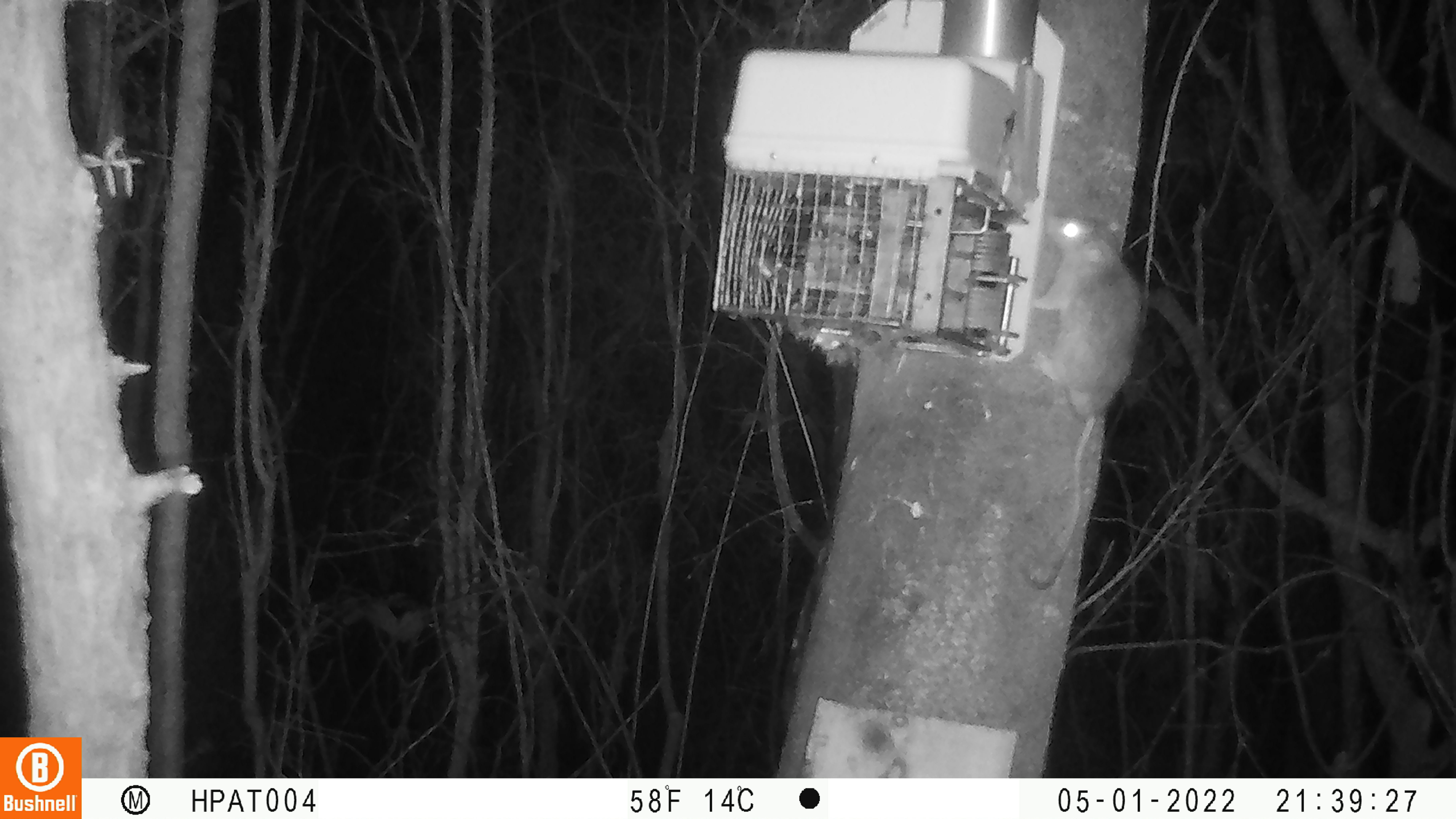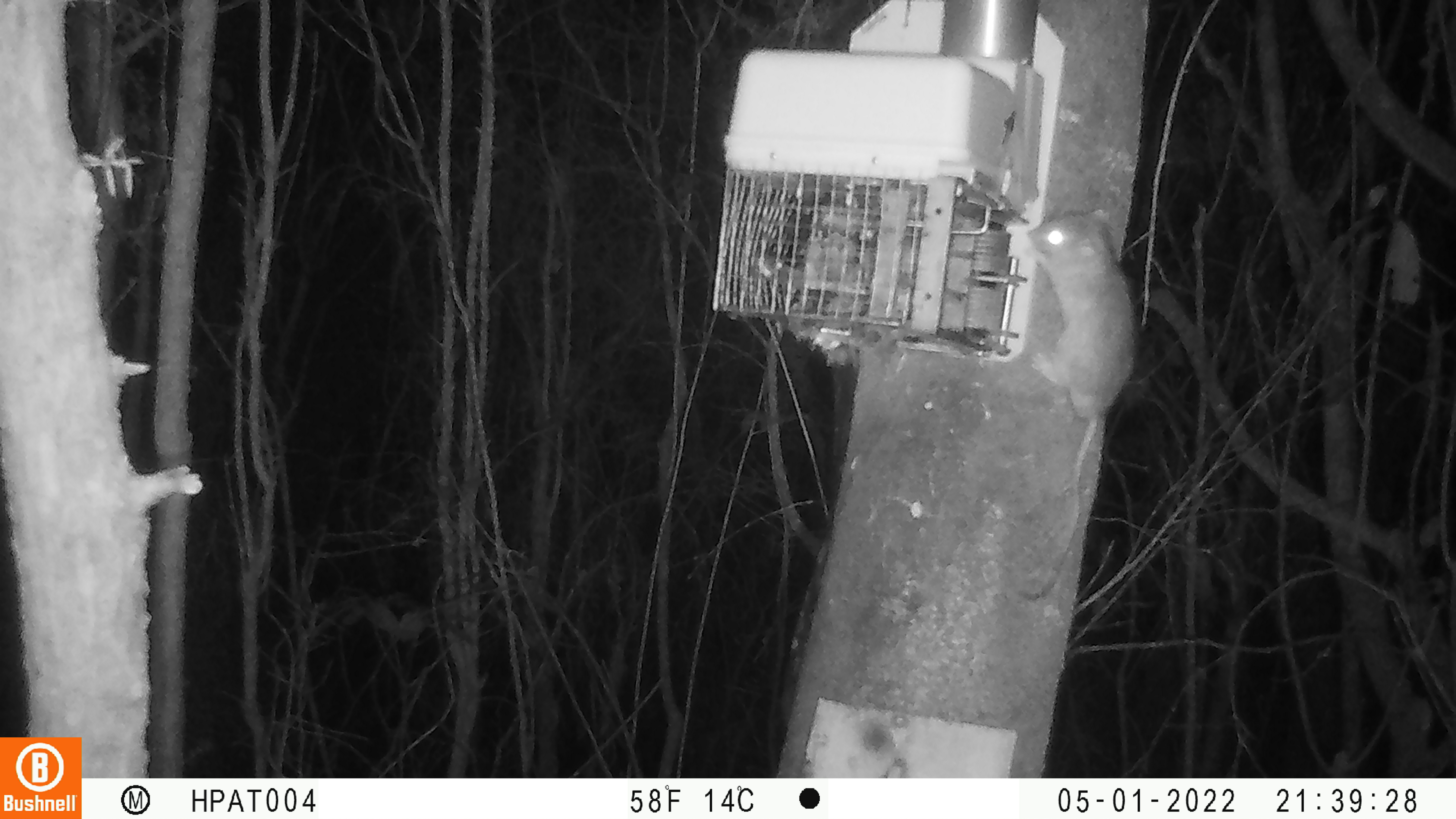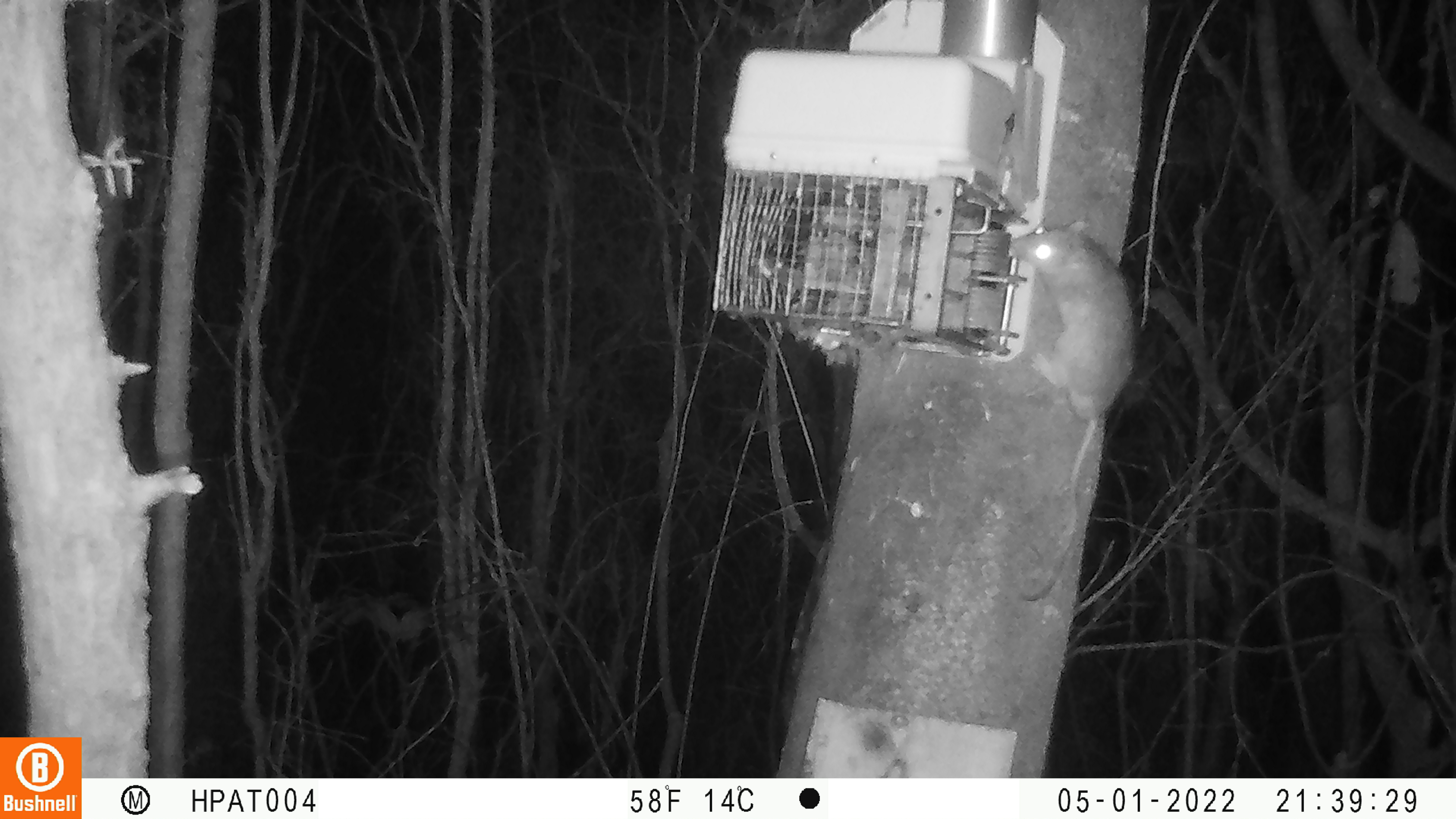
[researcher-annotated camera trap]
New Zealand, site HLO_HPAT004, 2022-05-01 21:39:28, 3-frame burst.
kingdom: Animalia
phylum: Chordata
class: Mammalia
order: Rodentia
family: Muridae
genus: Rattus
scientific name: Rattus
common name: rat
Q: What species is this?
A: Rat (Rattus).